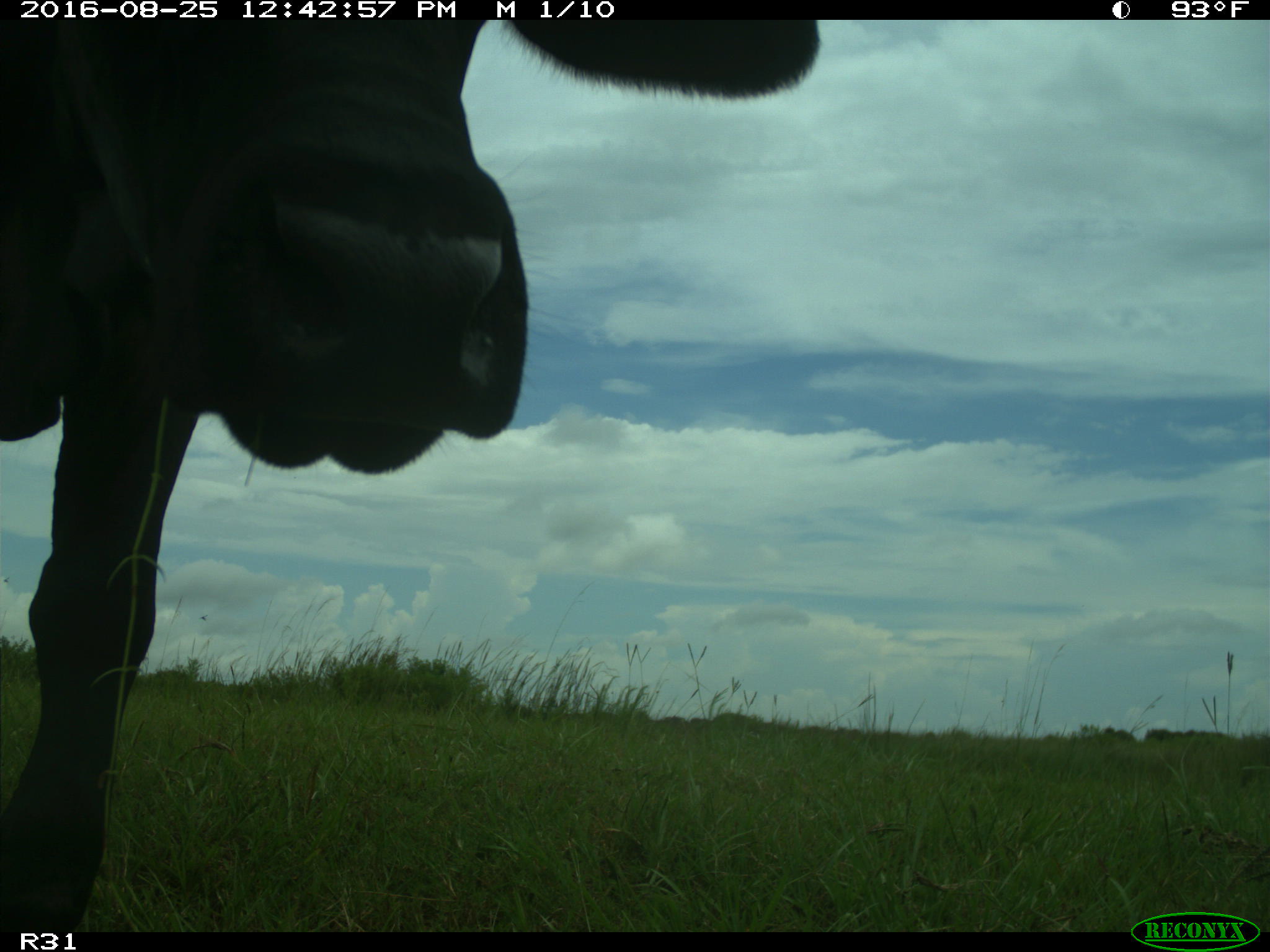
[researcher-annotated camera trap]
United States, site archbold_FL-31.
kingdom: Animalia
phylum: Chordata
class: Mammalia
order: Artiodactyla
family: Bovidae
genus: Bos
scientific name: Bos taurus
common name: domestic cow